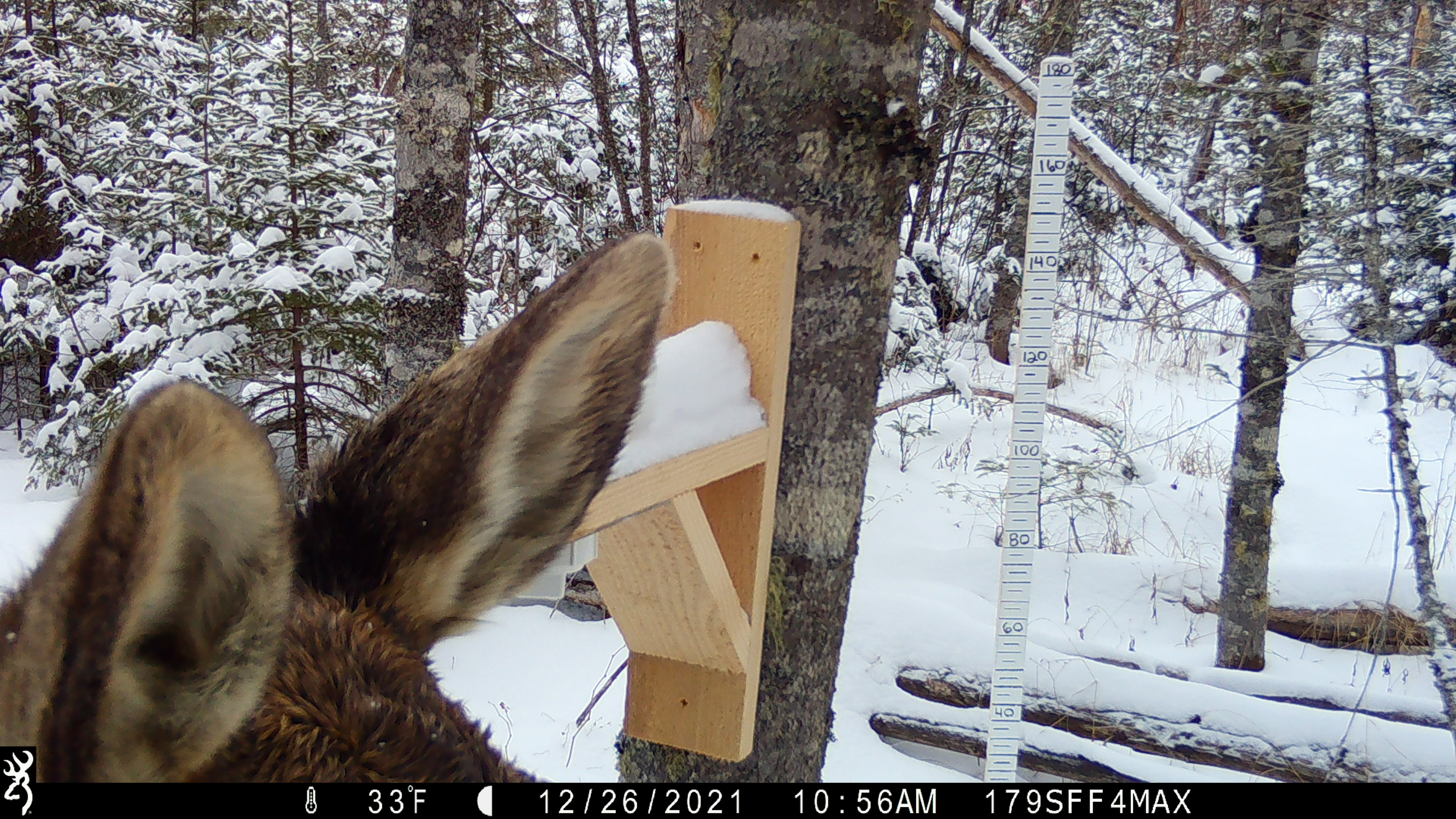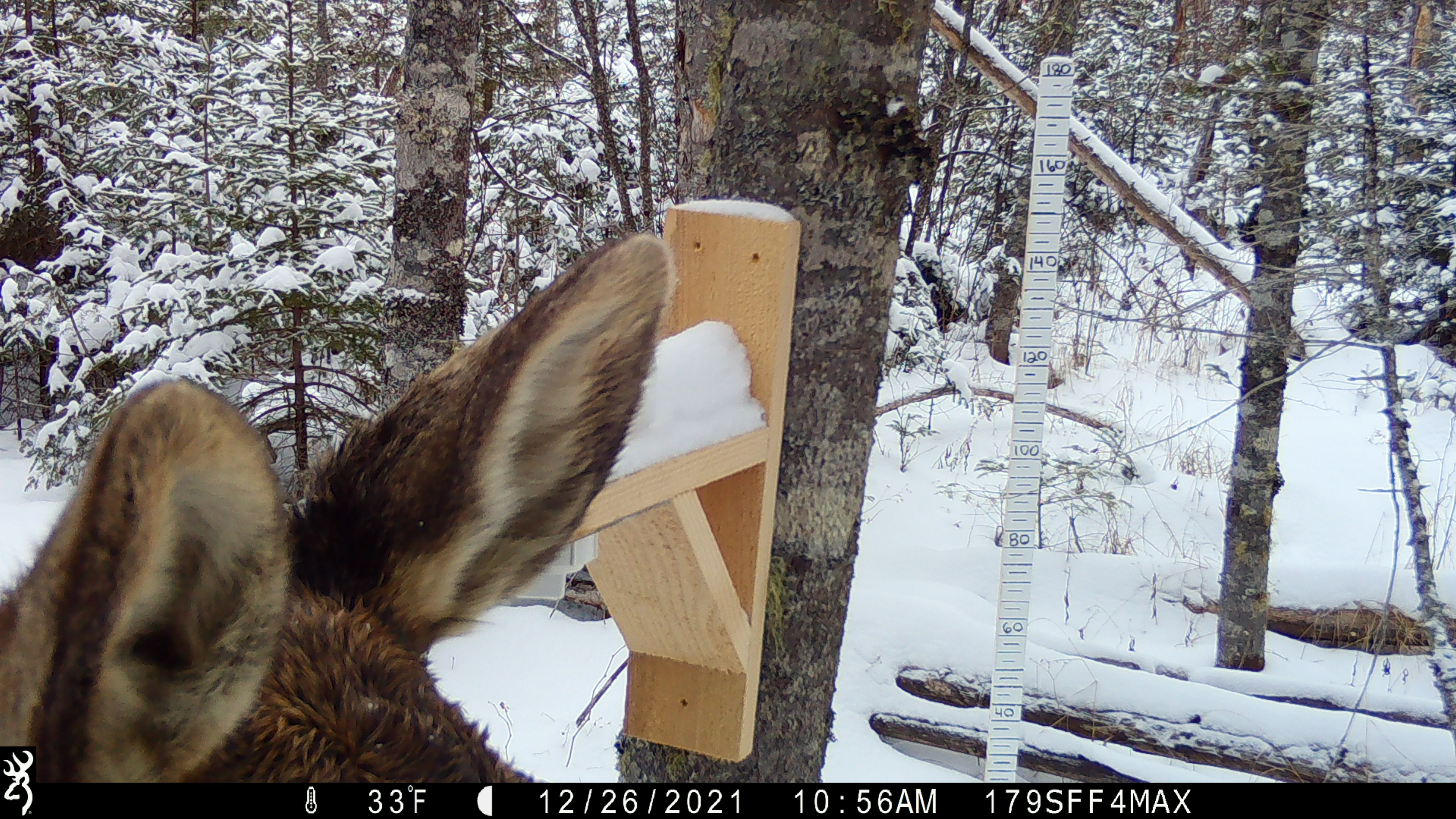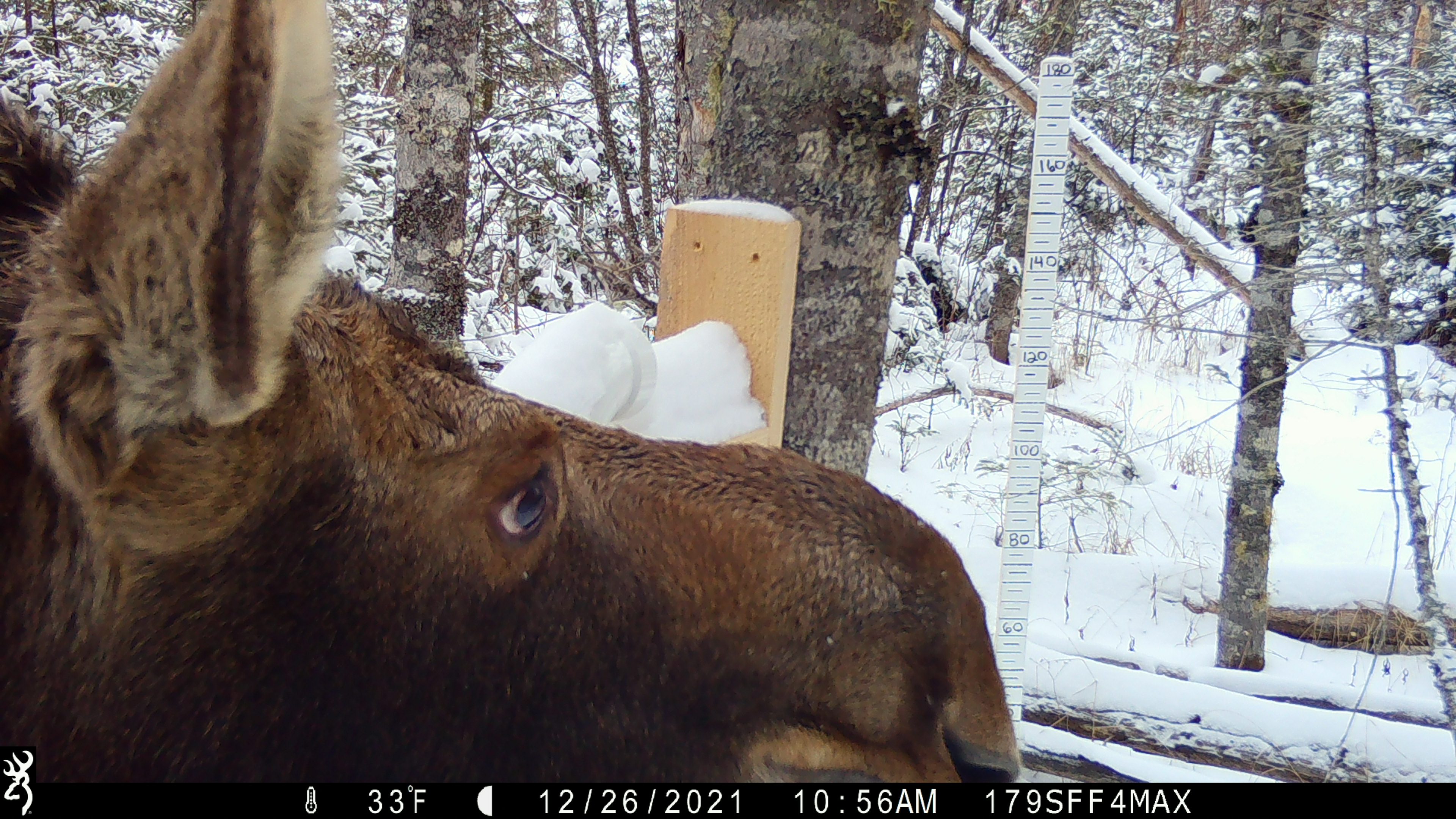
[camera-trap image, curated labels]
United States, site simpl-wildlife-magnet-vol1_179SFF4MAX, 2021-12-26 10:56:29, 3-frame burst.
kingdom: Animalia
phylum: Chordata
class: Mammalia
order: Artiodactyla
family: Cervidae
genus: Alces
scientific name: Alces alces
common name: moose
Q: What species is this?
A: Moose (Alces alces).